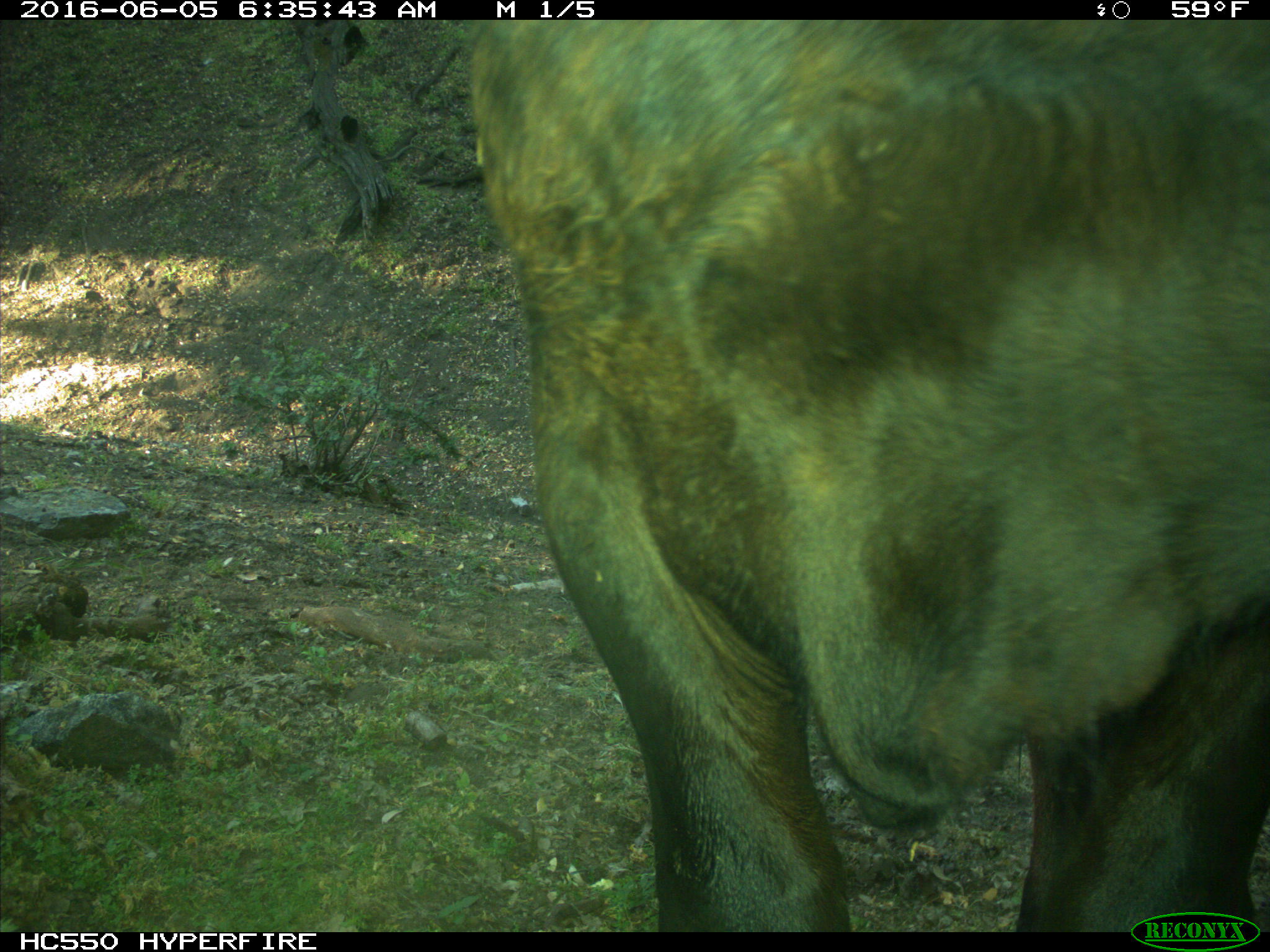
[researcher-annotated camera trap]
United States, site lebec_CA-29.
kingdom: Animalia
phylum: Chordata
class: Mammalia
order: Artiodactyla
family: Bovidae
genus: Bos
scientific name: Bos taurus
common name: domestic cow